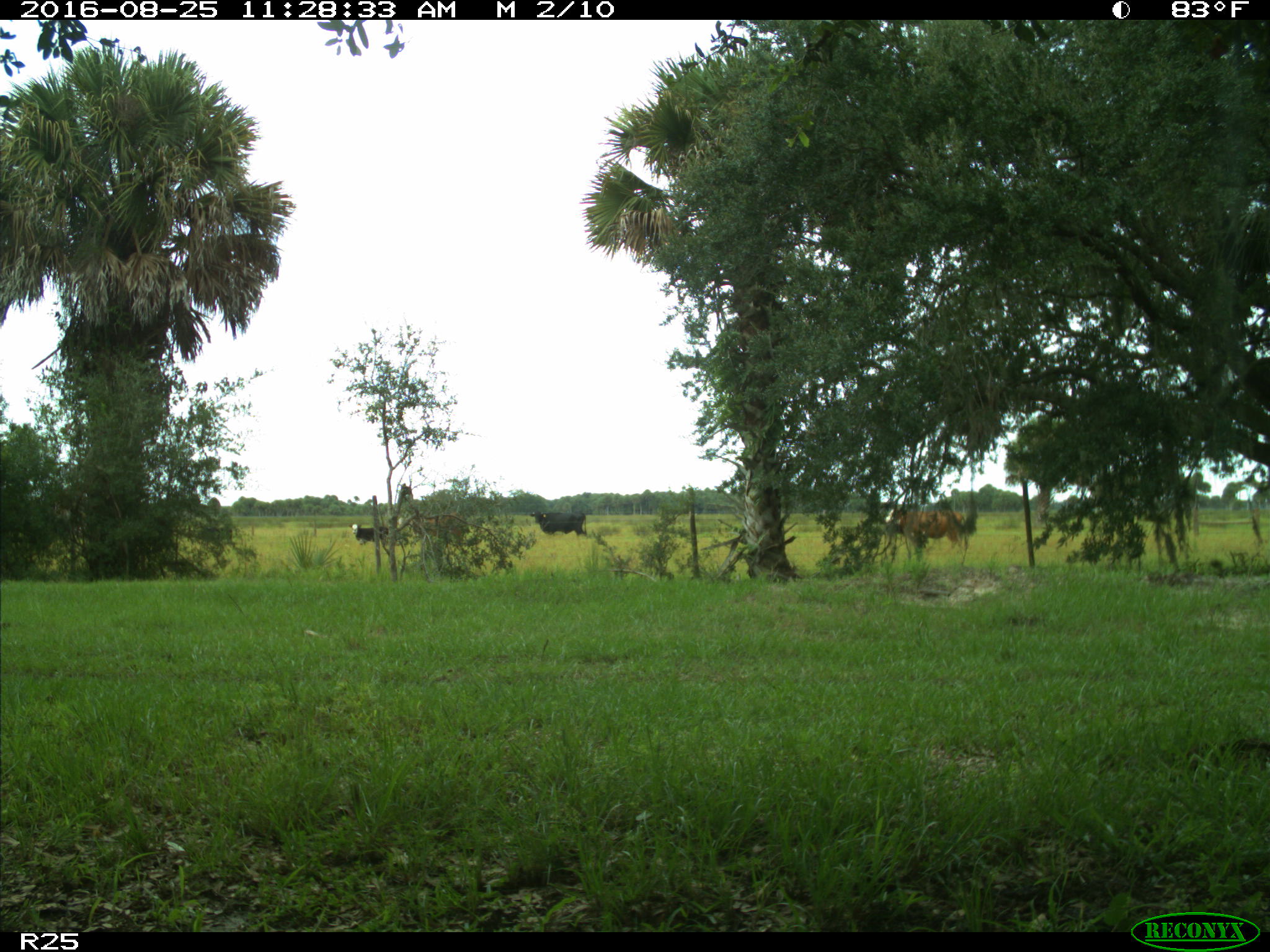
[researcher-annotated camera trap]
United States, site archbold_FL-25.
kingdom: Animalia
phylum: Chordata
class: Mammalia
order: Artiodactyla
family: Bovidae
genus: Bos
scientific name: Bos taurus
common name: domestic cow